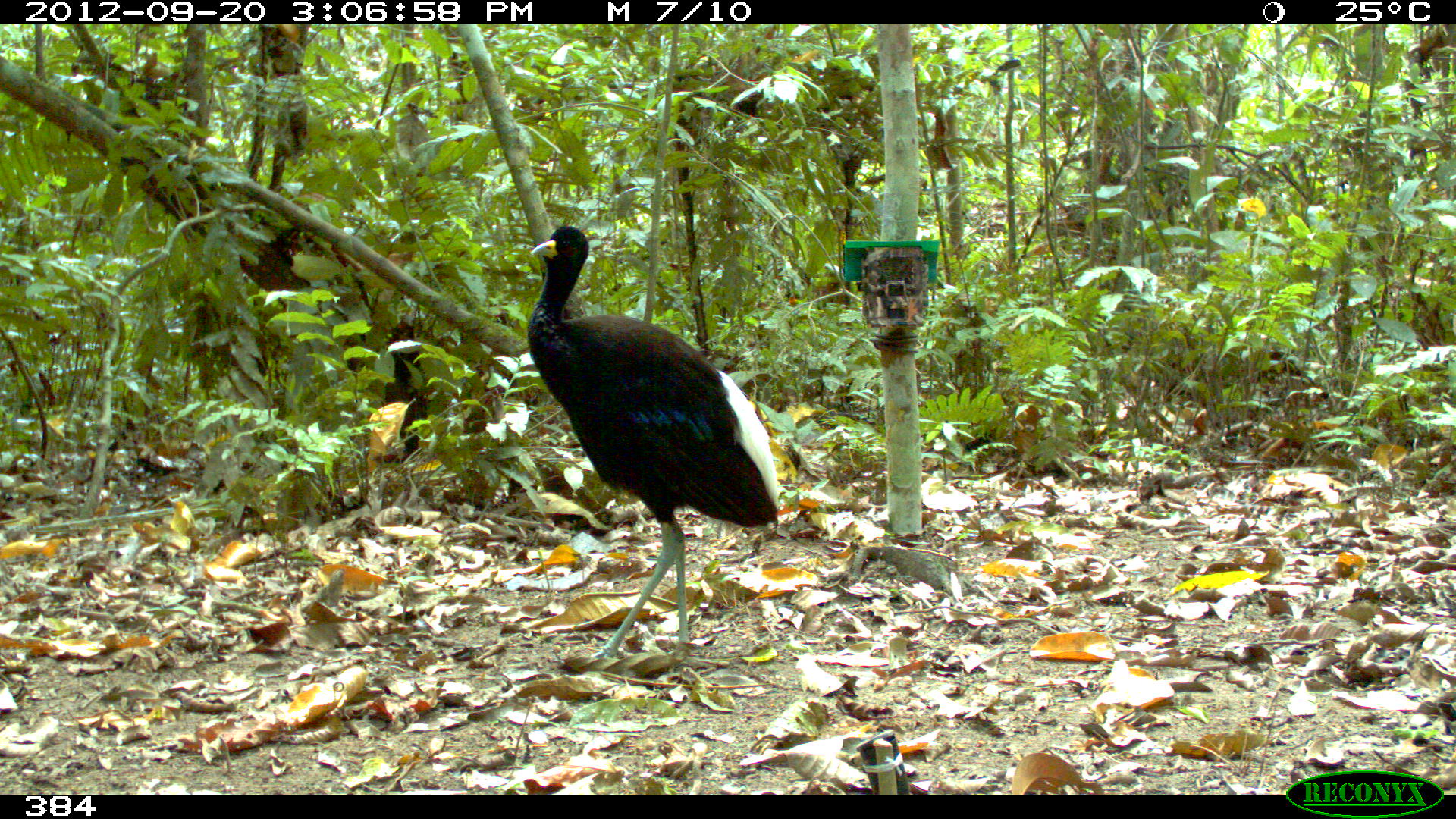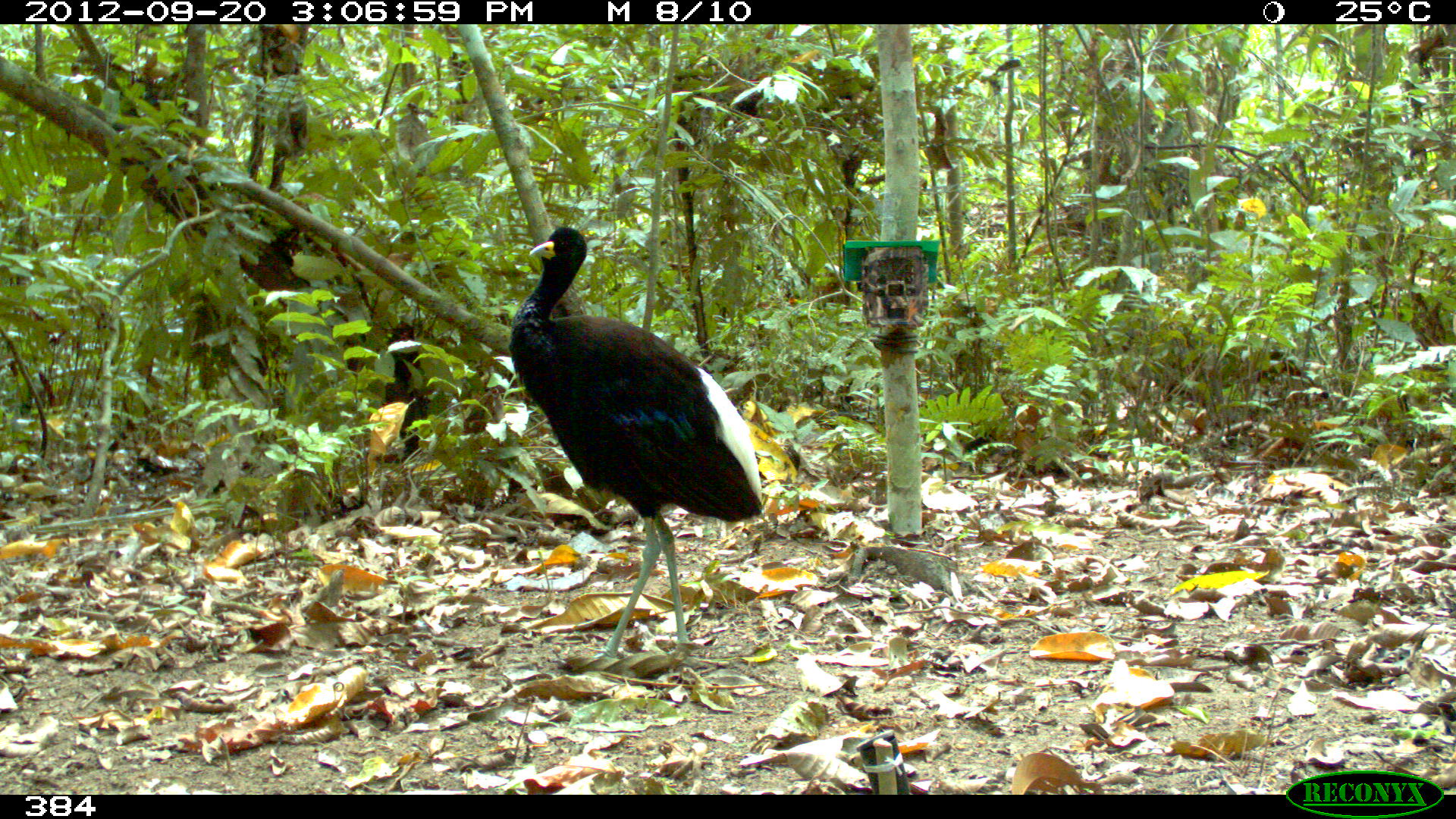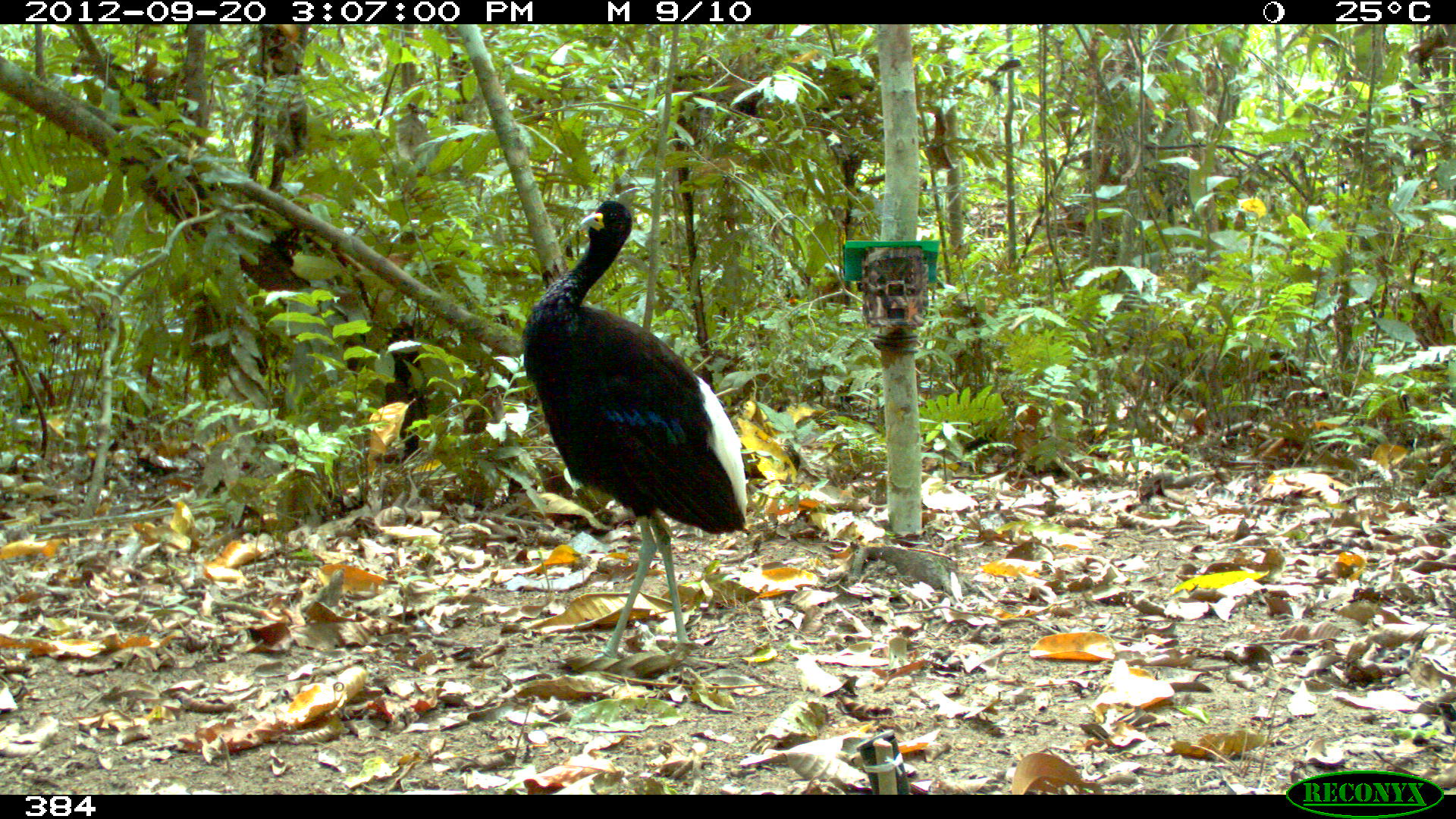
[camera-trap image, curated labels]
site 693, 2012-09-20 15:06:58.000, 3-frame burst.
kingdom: Animalia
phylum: Chordata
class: Aves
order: Gruiformes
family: Psophiidae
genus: Psophia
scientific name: Psophia leucoptera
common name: pale-winged trumpeter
Psophia leucoptera (pale-winged trumpeter).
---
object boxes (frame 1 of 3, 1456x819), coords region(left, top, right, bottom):
psophia leucoptera: region(525, 224, 781, 667)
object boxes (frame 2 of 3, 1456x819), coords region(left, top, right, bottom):
psophia leucoptera: region(505, 225, 765, 661)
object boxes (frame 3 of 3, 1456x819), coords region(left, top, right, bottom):
psophia leucoptera: region(520, 197, 746, 662)